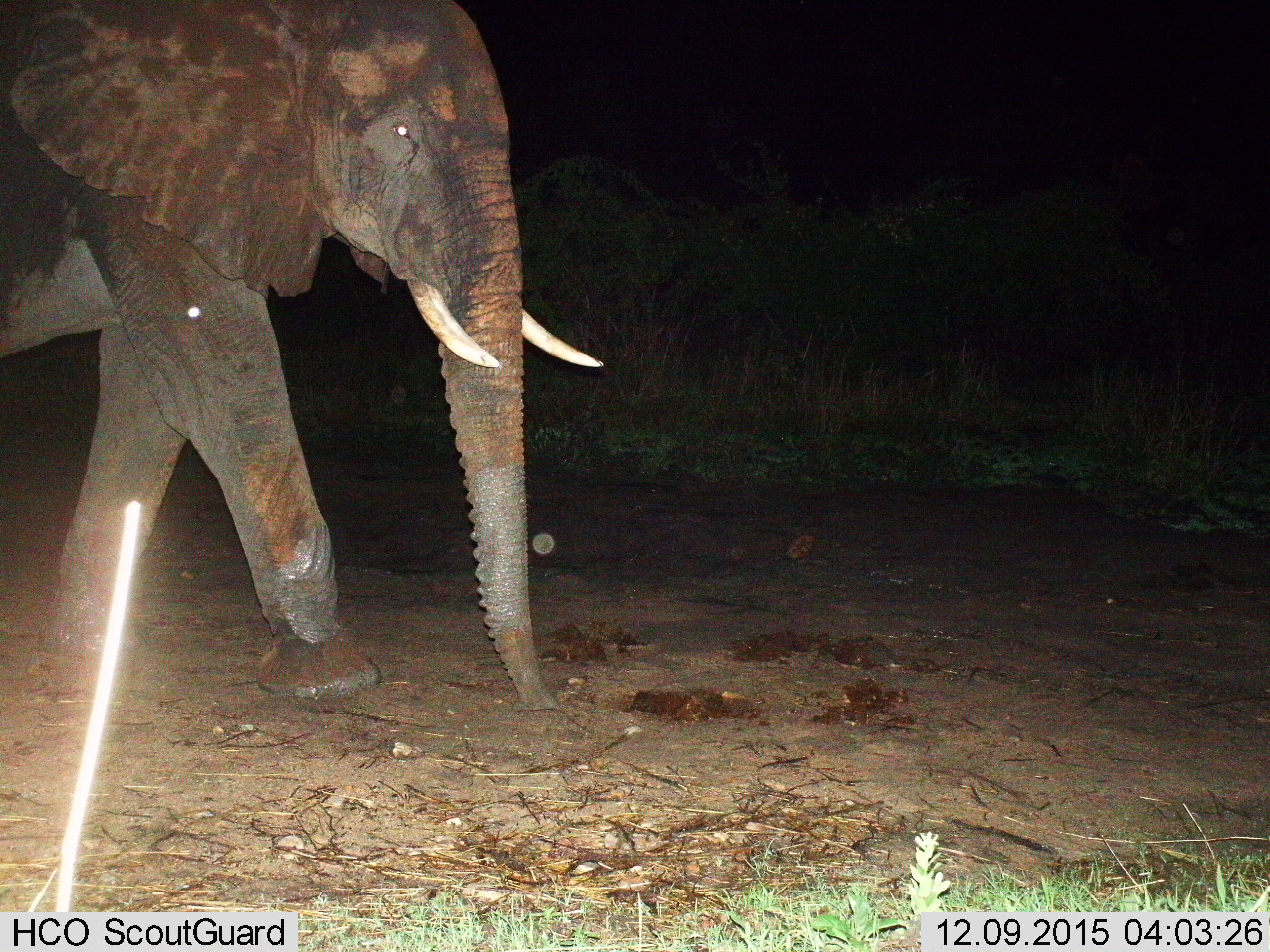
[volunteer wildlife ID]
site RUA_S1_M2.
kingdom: Animalia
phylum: Chordata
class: Mammalia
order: Proboscidea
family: Elephantidae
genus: Loxodonta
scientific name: Loxodonta africana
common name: african bush elephant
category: elephant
Elephant (african bush elephant) (Loxodonta africana), count 1. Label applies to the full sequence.